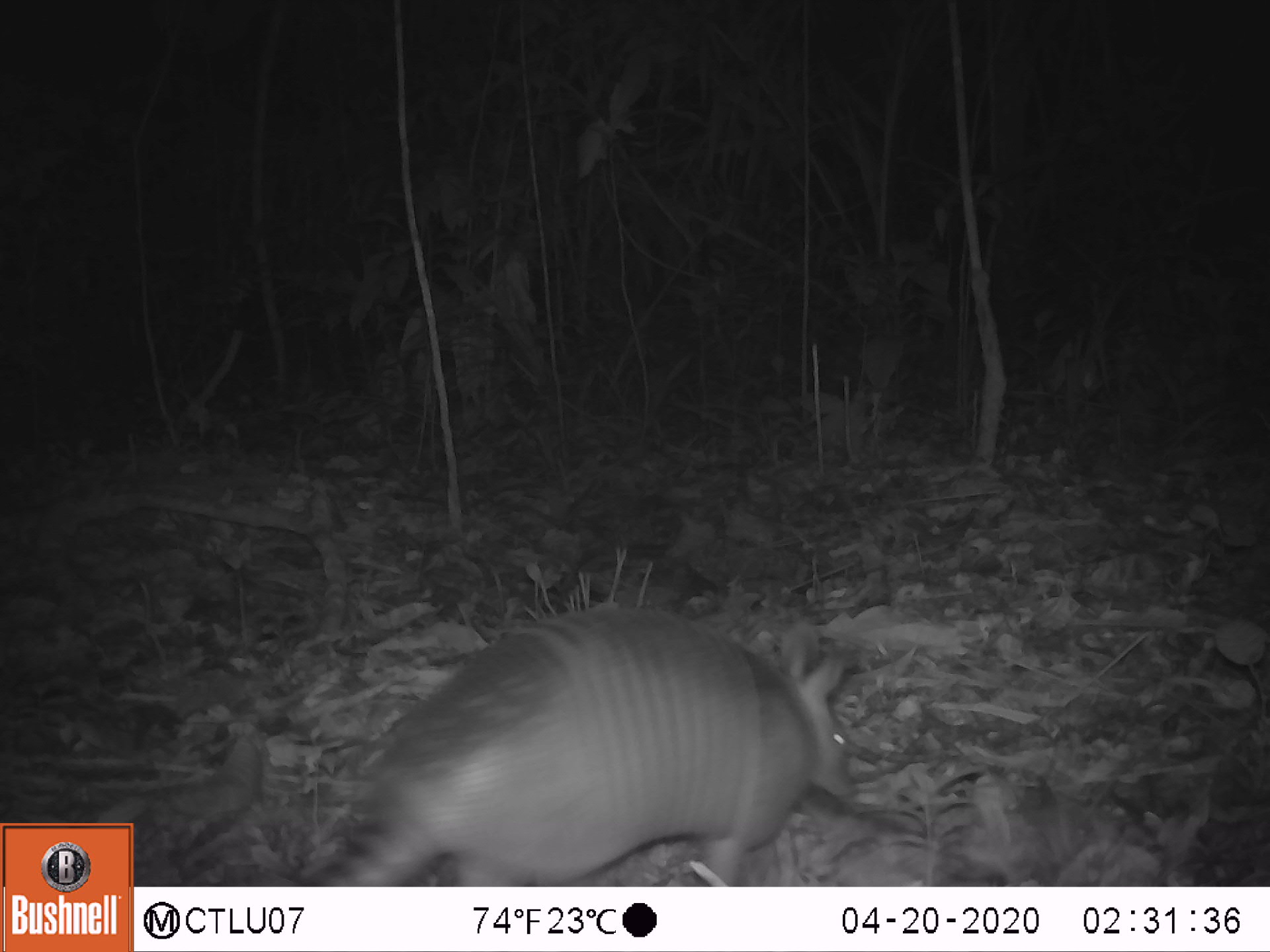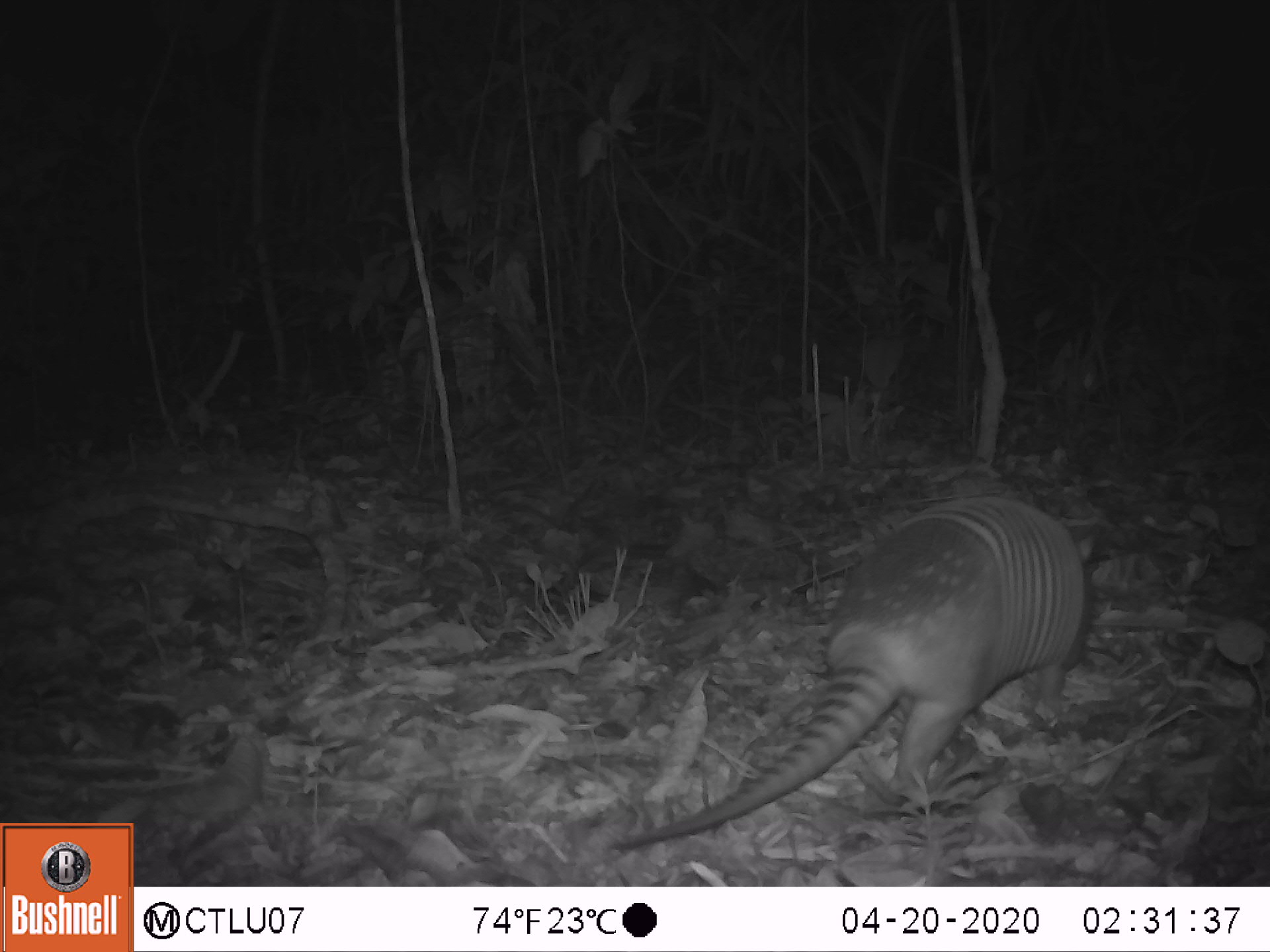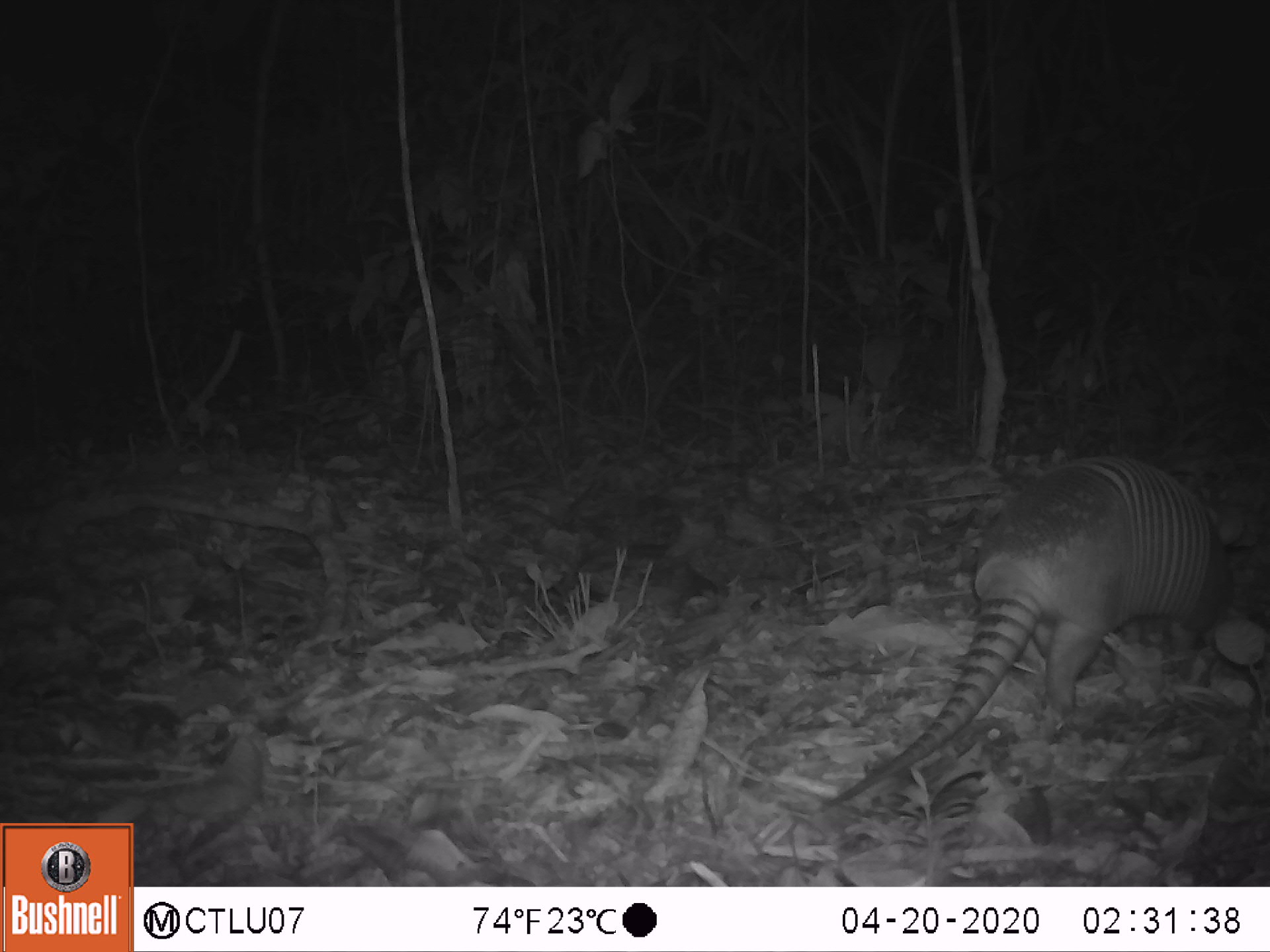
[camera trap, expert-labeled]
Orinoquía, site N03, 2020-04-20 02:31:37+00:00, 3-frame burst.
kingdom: Animalia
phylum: Chordata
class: Mammalia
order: Cingulata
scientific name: Cingulata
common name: armadillo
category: unknown armadillo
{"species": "unknown armadillo (armadillo) (Cingulata)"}